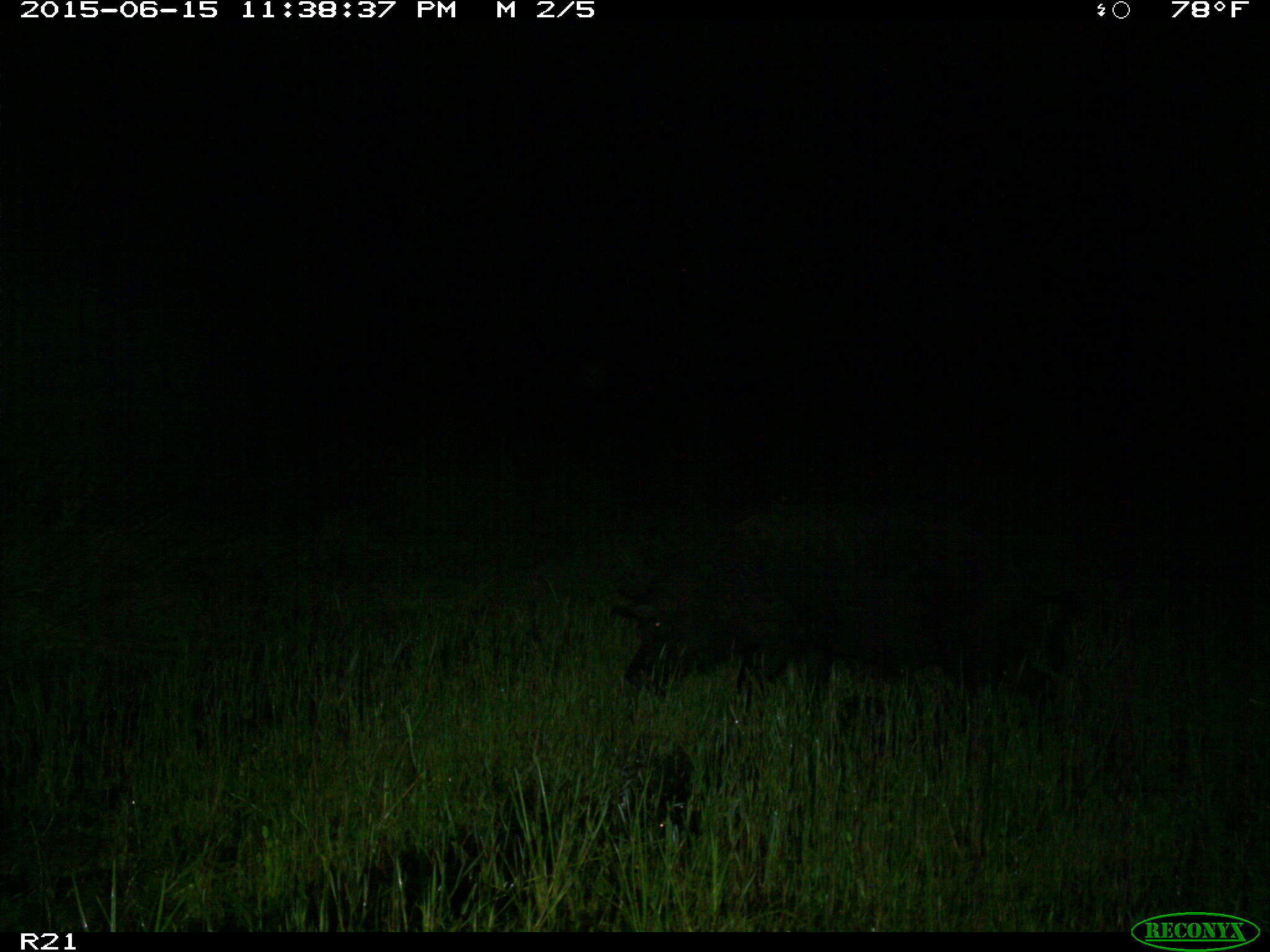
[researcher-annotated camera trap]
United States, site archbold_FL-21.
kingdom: Animalia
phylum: Chordata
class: Mammalia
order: Artiodactyla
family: Suidae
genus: Sus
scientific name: Sus scrofa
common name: wild boar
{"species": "Sus scrofa (wild boar)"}